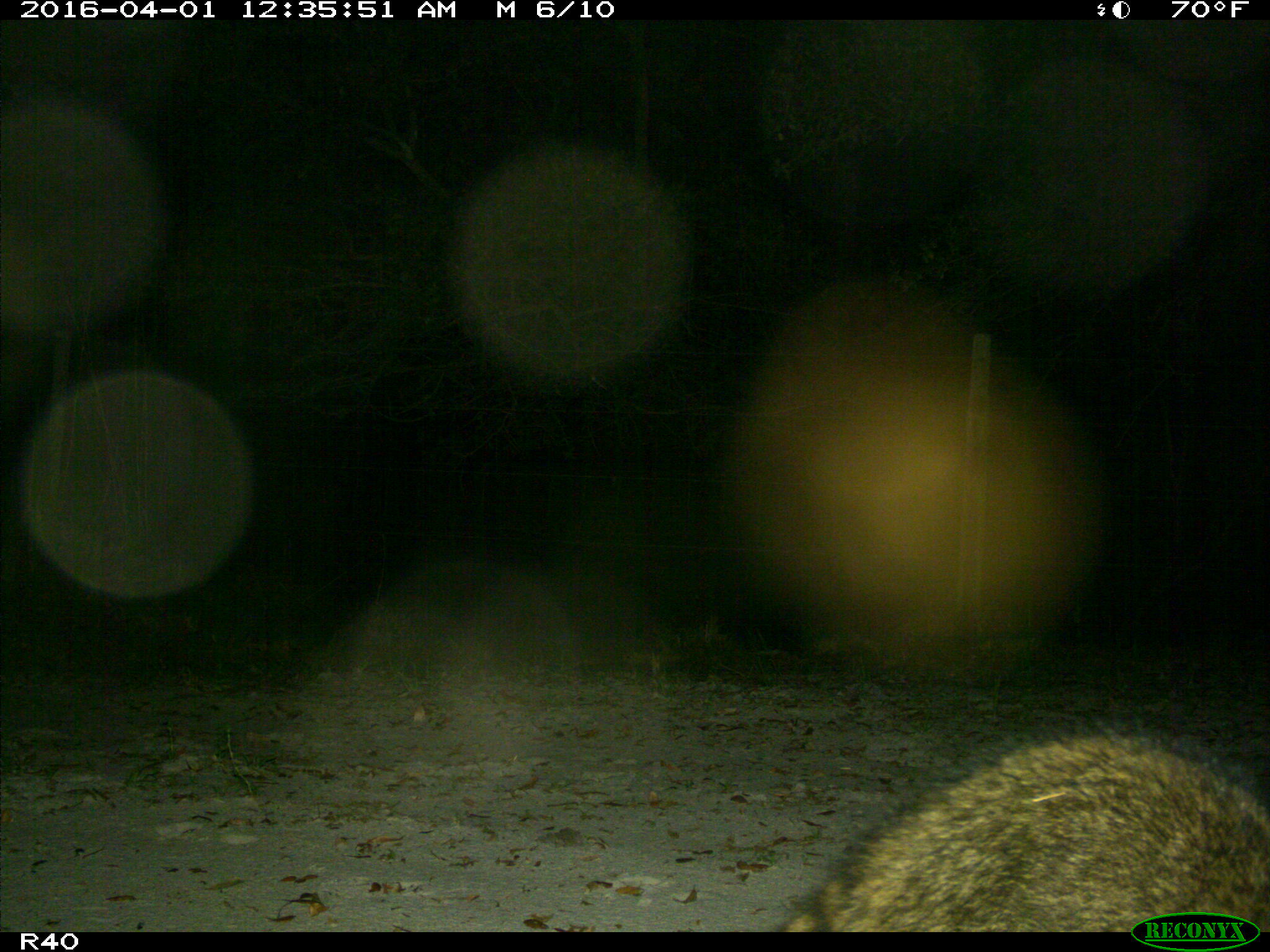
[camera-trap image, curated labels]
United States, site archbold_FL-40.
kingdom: Animalia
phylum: Chordata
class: Mammalia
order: Carnivora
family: Procyonidae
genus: Procyon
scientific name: Procyon lotor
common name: common raccoon